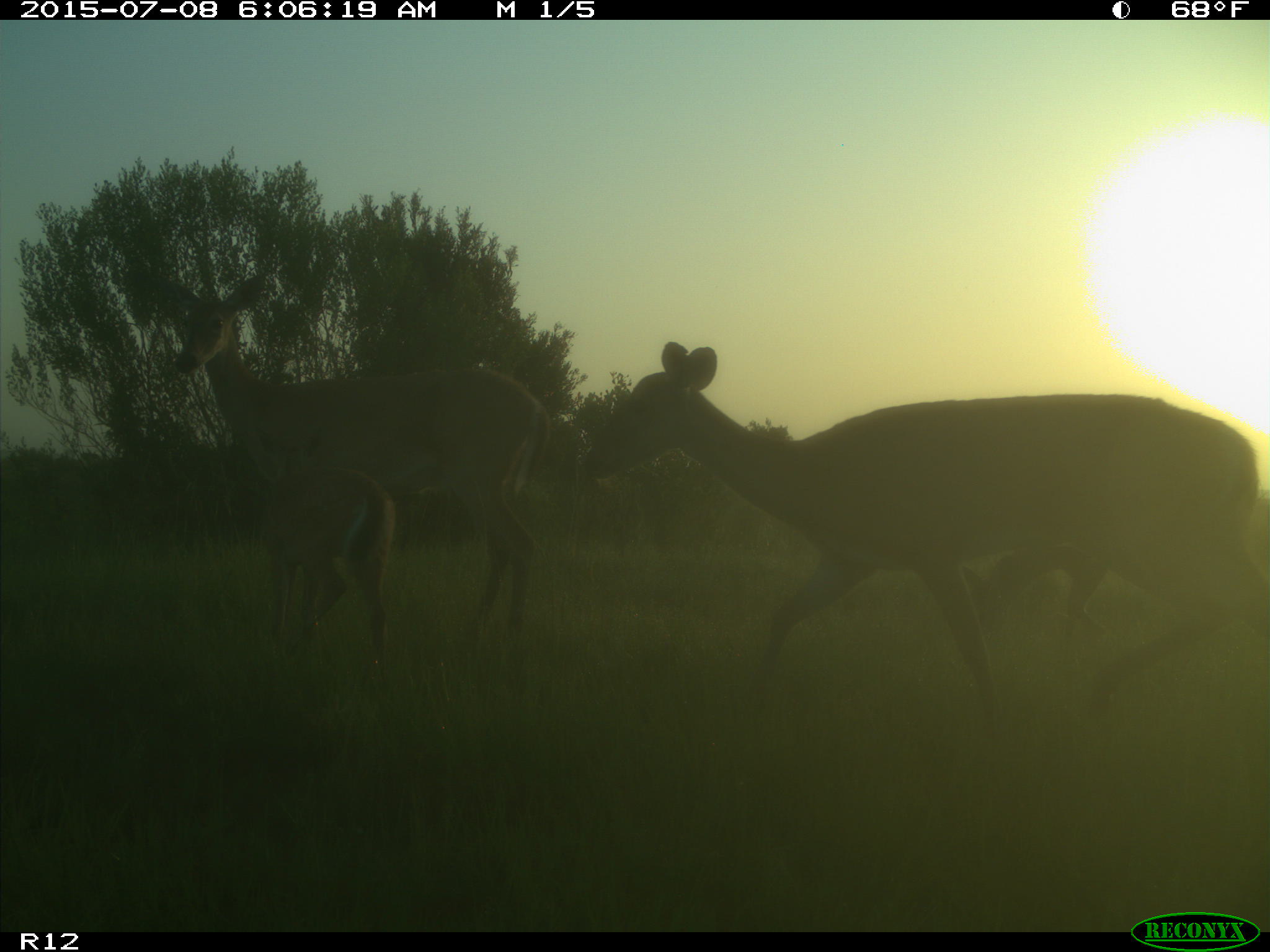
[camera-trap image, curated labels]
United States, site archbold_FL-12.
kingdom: Animalia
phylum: Chordata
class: Mammalia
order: Artiodactyla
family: Cervidae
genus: Odocoileus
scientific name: Odocoileus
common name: deer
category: unidentified deer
Unidentified deer (deer) (Odocoileus).